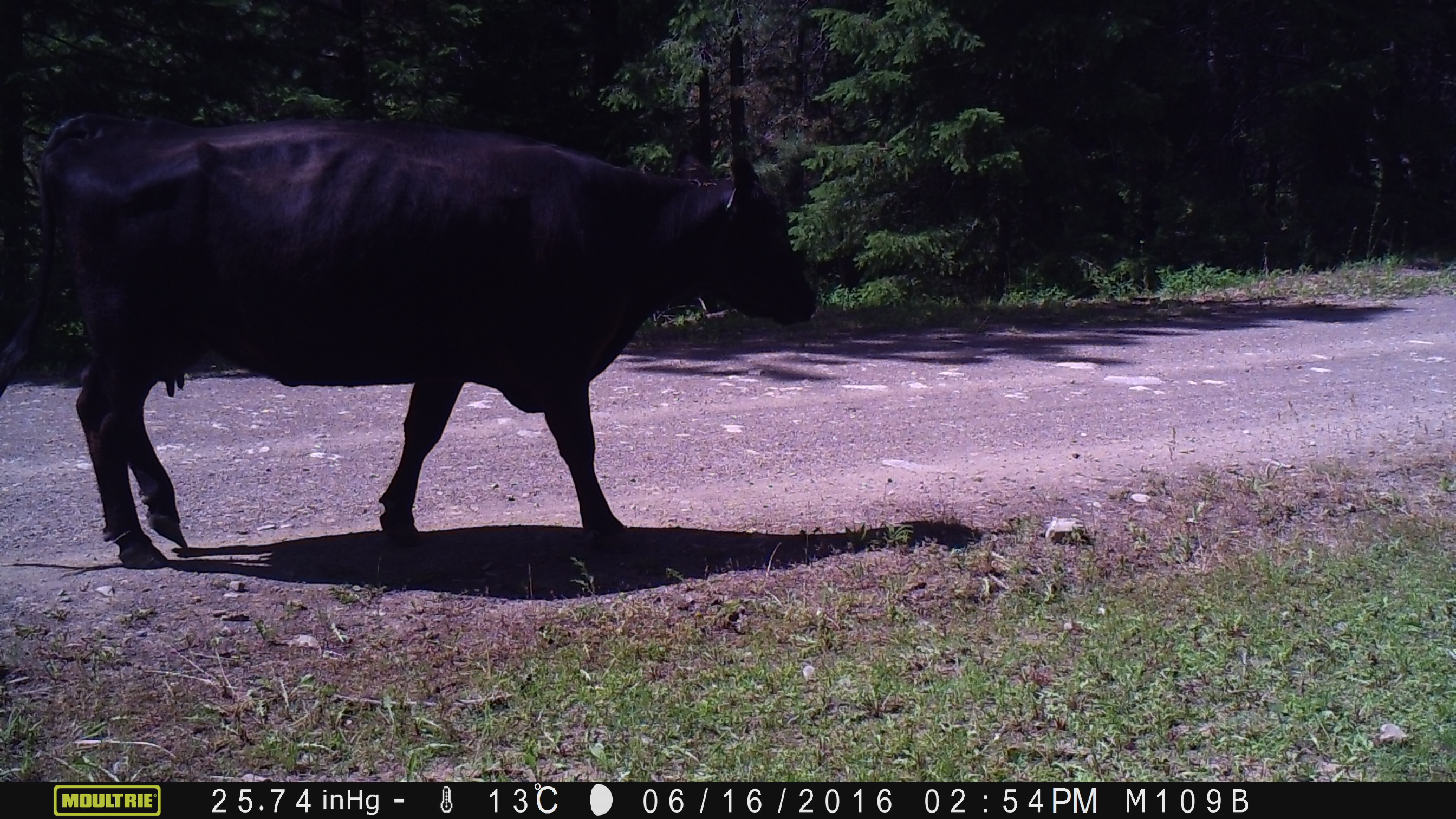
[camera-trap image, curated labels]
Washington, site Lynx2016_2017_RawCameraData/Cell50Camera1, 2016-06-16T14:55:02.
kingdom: Animalia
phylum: Chordata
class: Mammalia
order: Artiodactyla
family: Bovidae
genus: Bos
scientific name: Bos taurus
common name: domestic cattle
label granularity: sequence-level